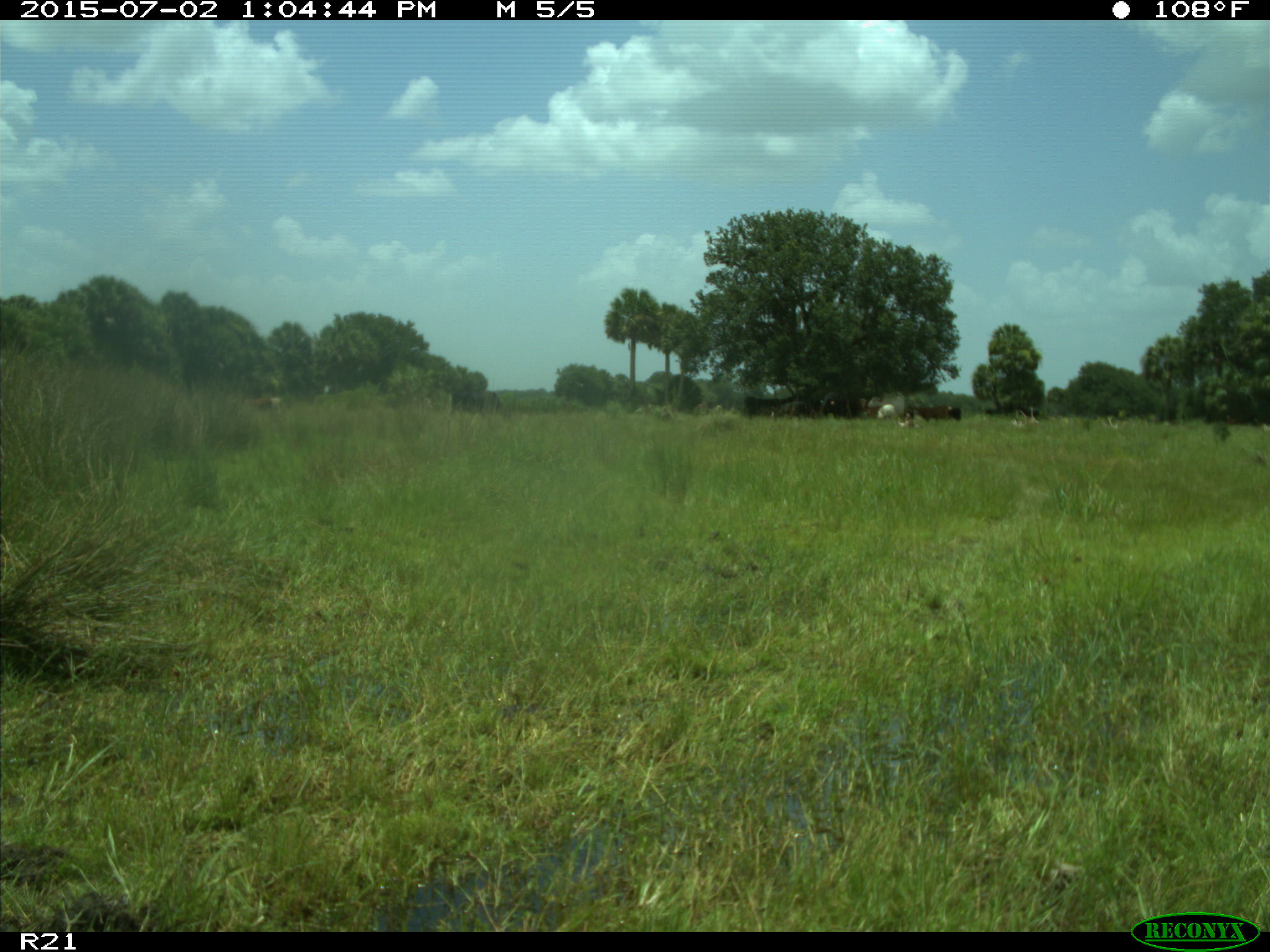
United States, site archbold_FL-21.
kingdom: Animalia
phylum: Chordata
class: Mammalia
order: Artiodactyla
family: Bovidae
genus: Bos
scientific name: Bos taurus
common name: domestic cow